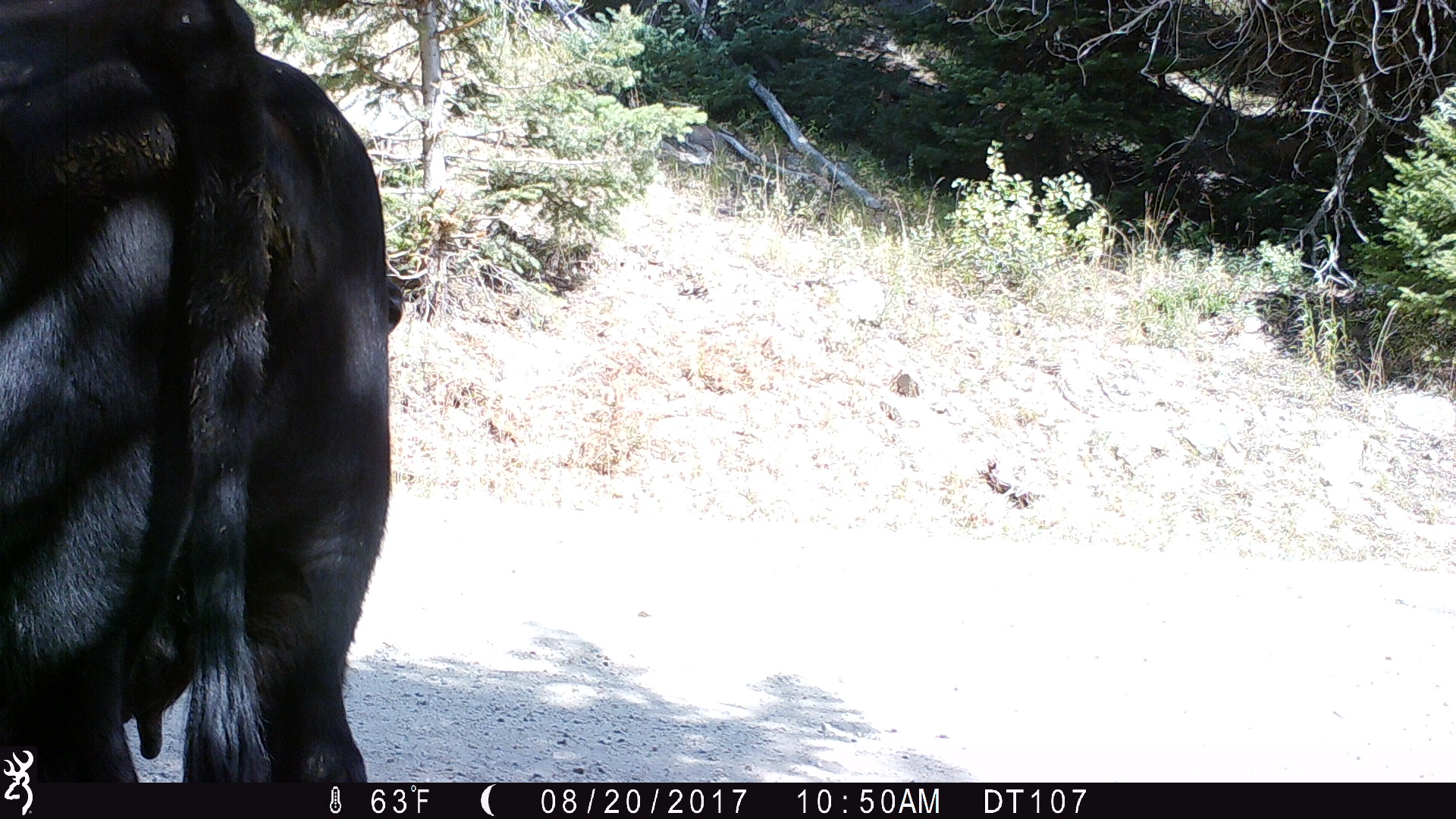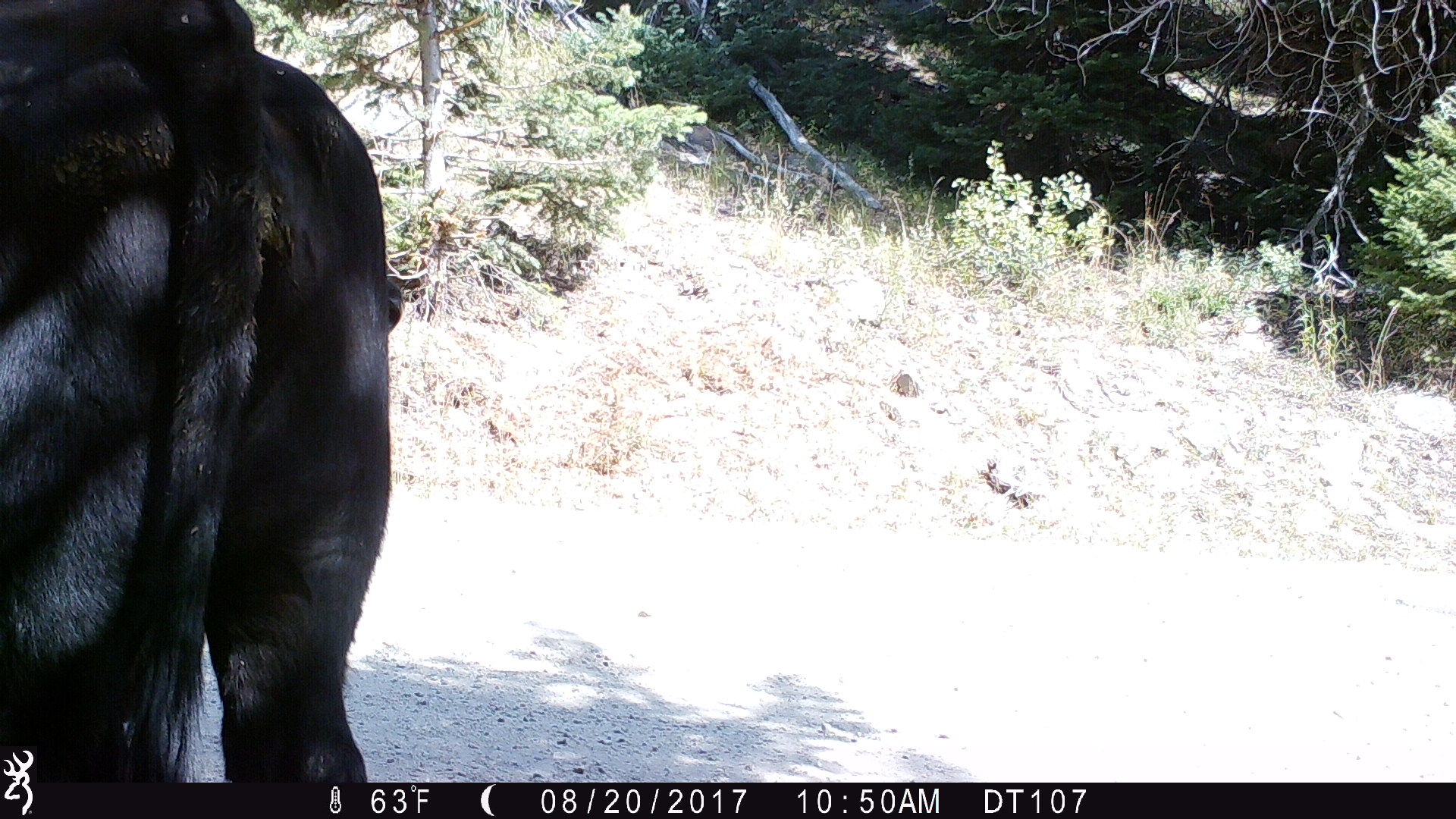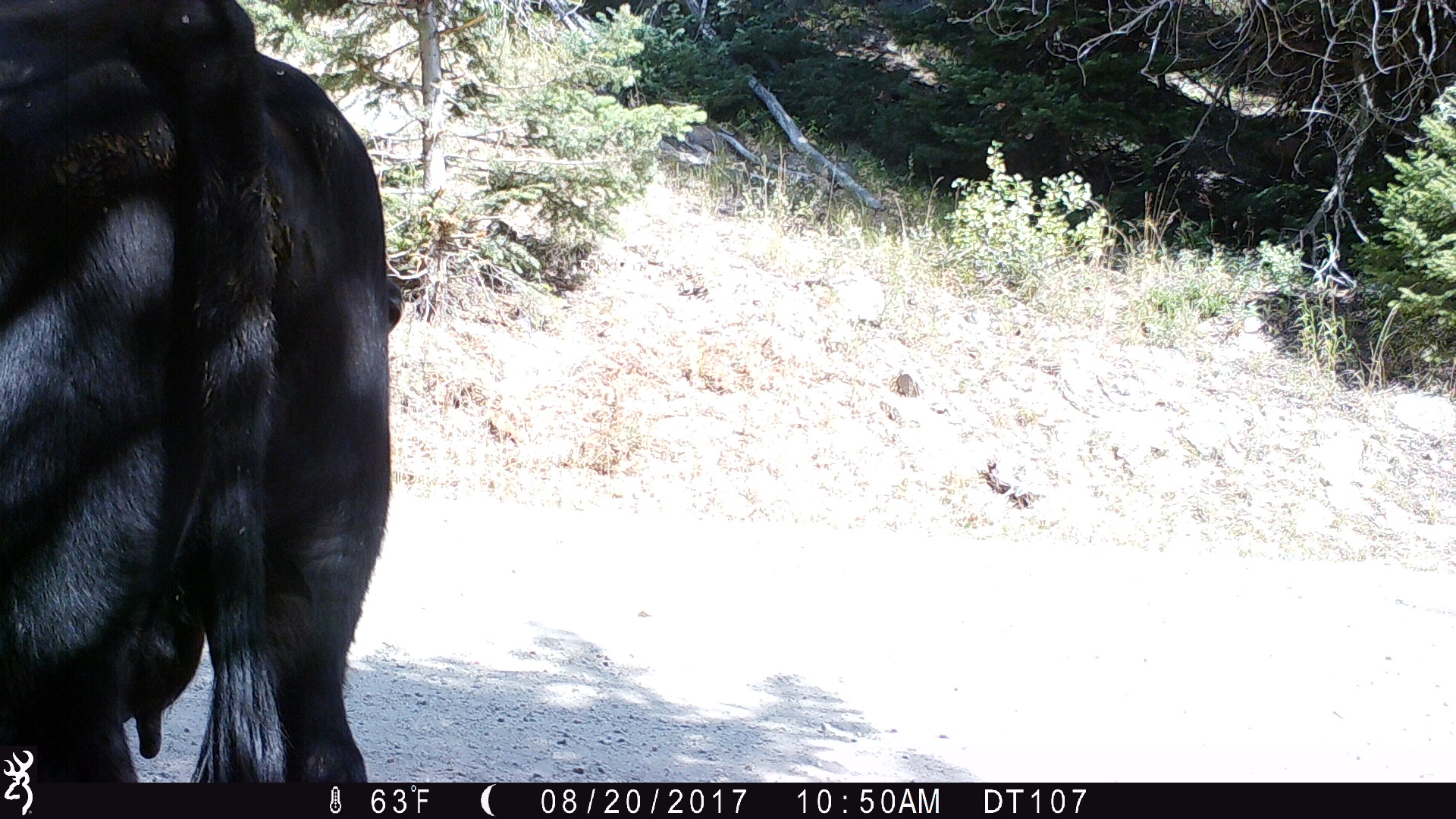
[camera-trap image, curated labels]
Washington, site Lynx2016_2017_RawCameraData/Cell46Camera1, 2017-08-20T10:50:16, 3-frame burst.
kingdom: Animalia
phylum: Chordata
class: Mammalia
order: Artiodactyla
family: Bovidae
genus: Bos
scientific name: Bos taurus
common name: domestic cattle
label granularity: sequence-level